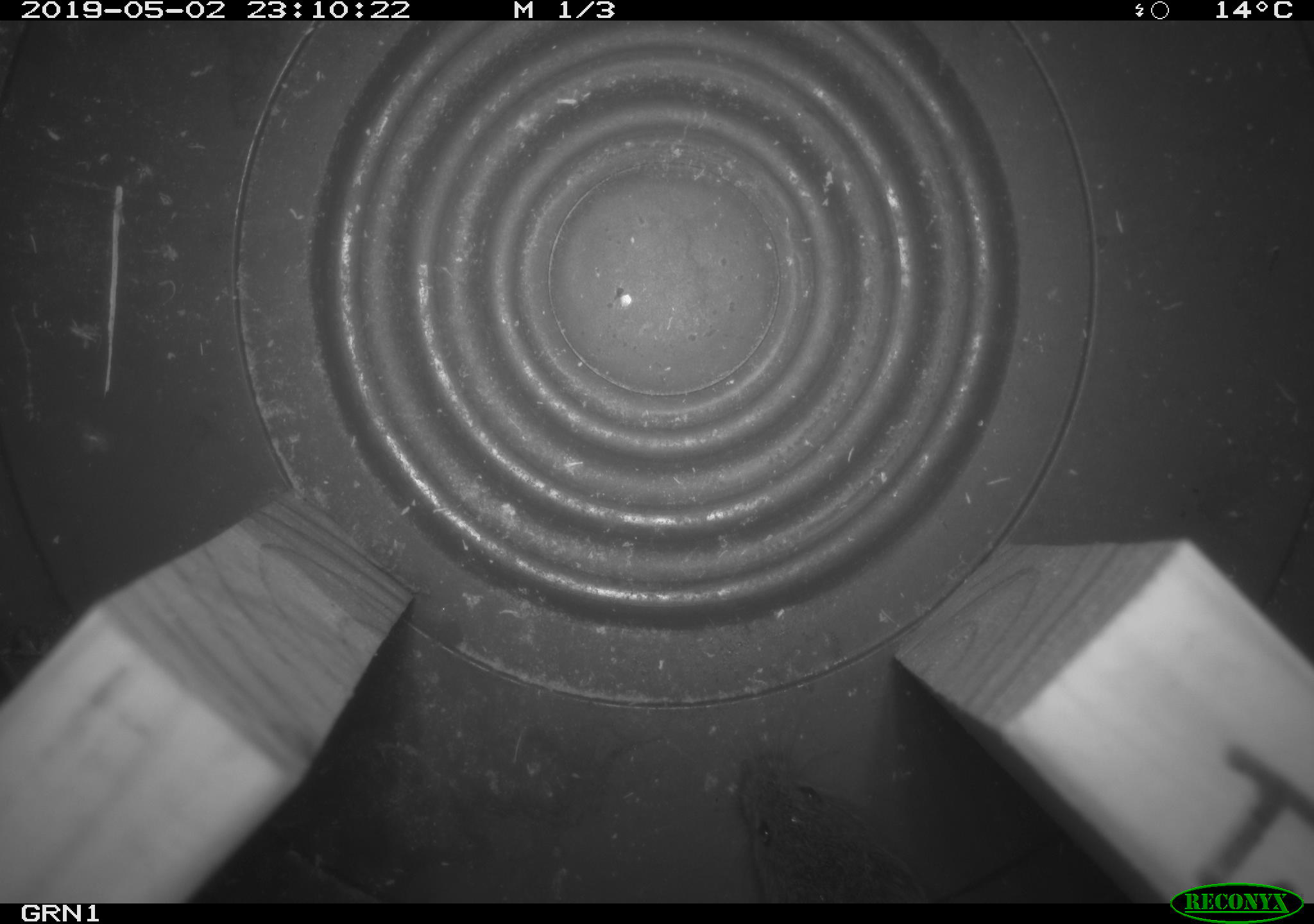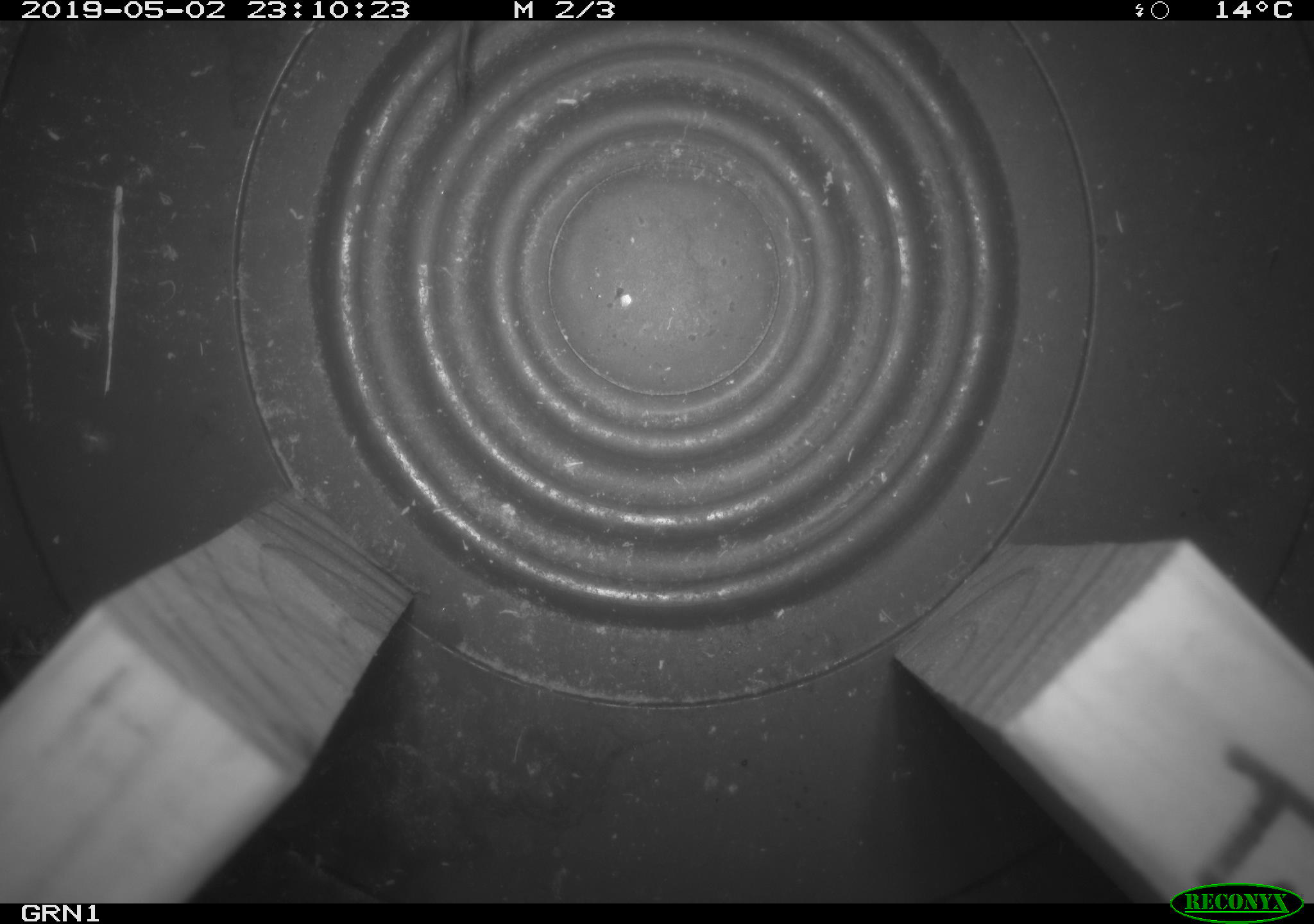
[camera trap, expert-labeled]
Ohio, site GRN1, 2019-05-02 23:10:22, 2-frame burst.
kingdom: Animalia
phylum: Chordata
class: Mammalia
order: Rodentia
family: Cricetidae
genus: Microtus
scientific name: Microtus pennsylvanicus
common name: meadow vole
Meadow vole (Microtus pennsylvanicus).